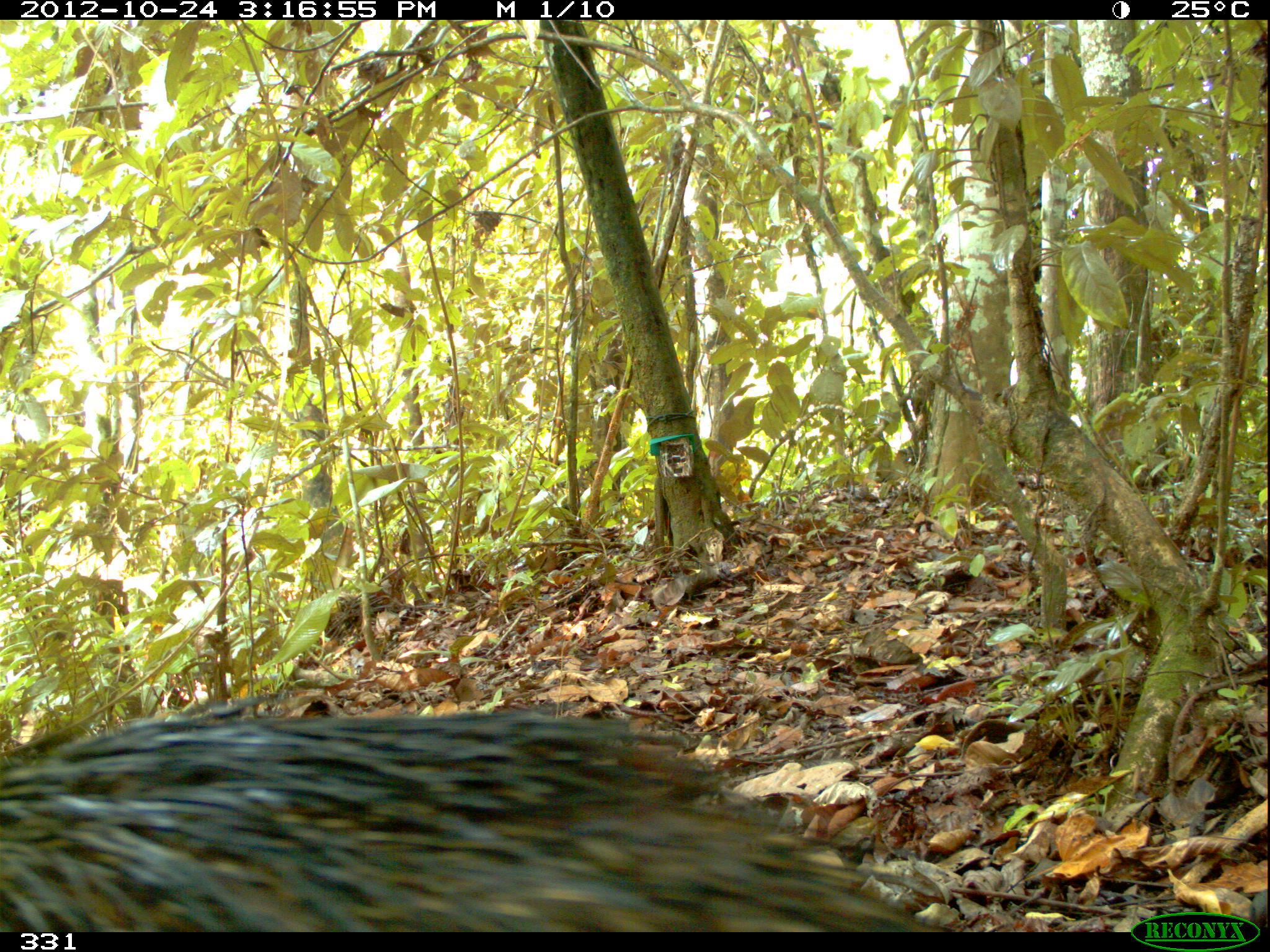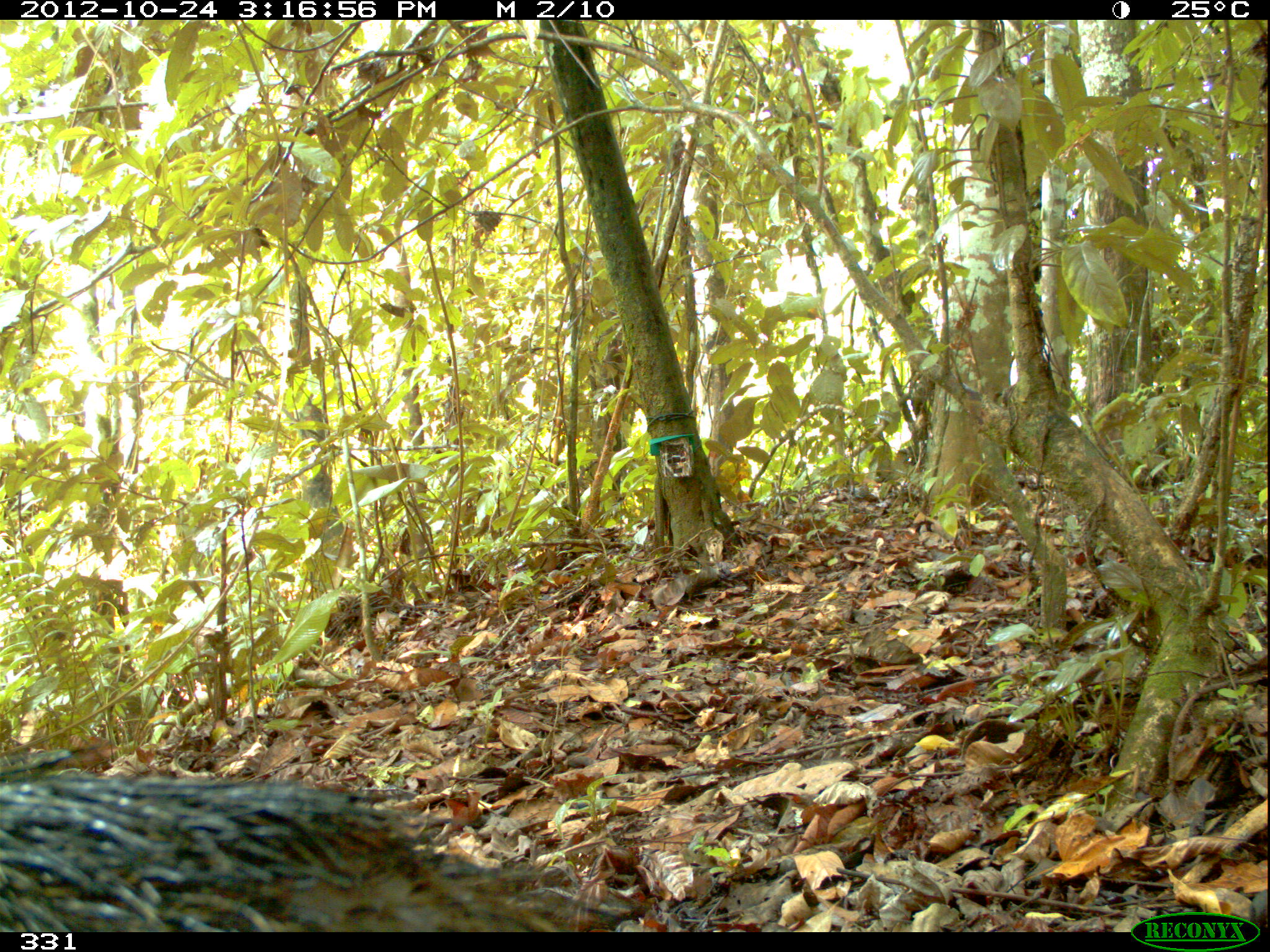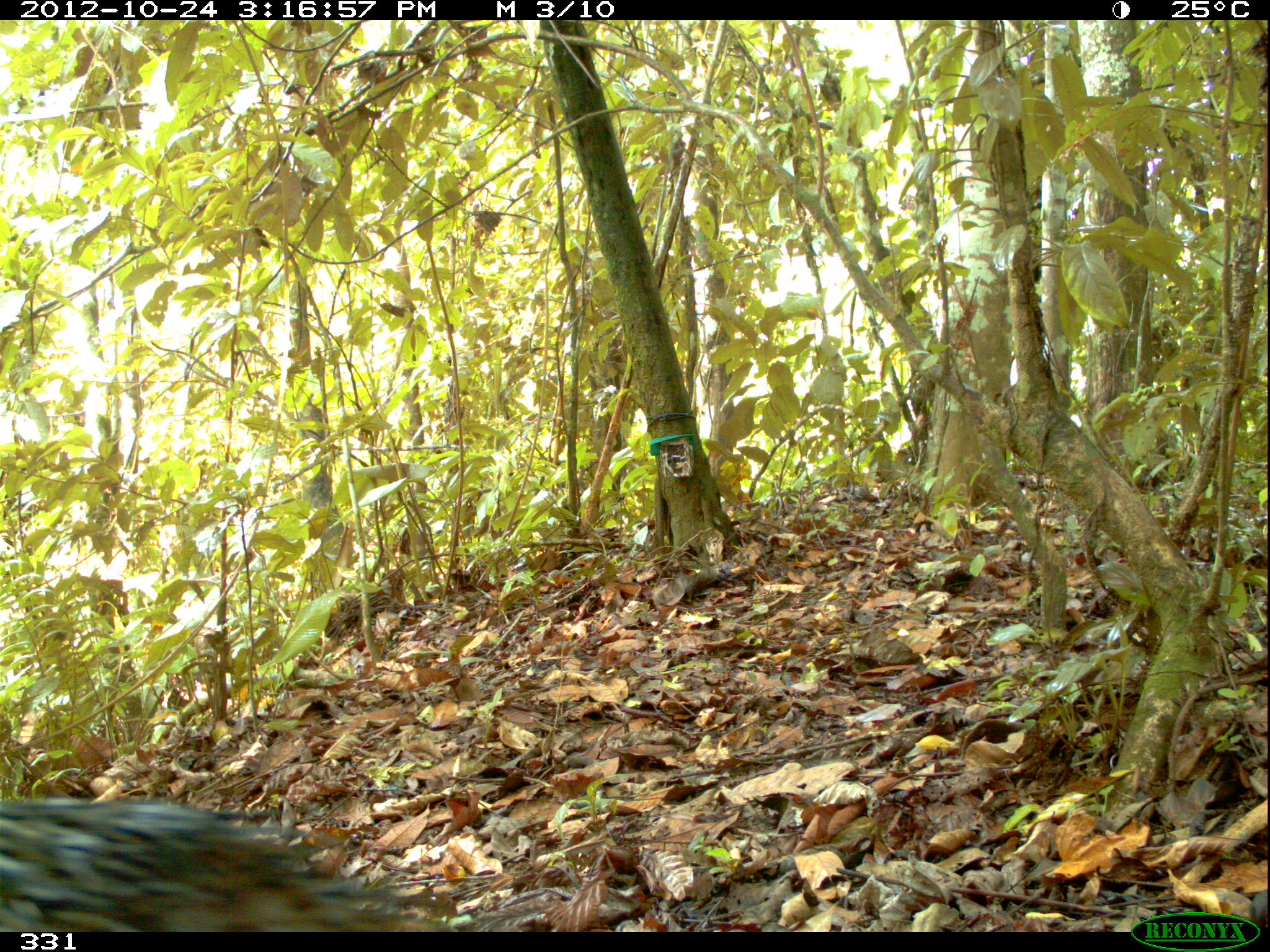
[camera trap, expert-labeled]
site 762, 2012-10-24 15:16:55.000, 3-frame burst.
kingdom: Animalia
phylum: Chordata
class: Mammalia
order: Artiodactyla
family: Tayassuidae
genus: Tayassu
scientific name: Tayassu pecari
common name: white-lipped peccary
Tayassu pecari (white-lipped peccary).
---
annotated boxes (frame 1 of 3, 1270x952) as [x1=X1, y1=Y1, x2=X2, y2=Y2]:
tayassu pecari: [x1=0, y1=687, x2=954, y2=932]